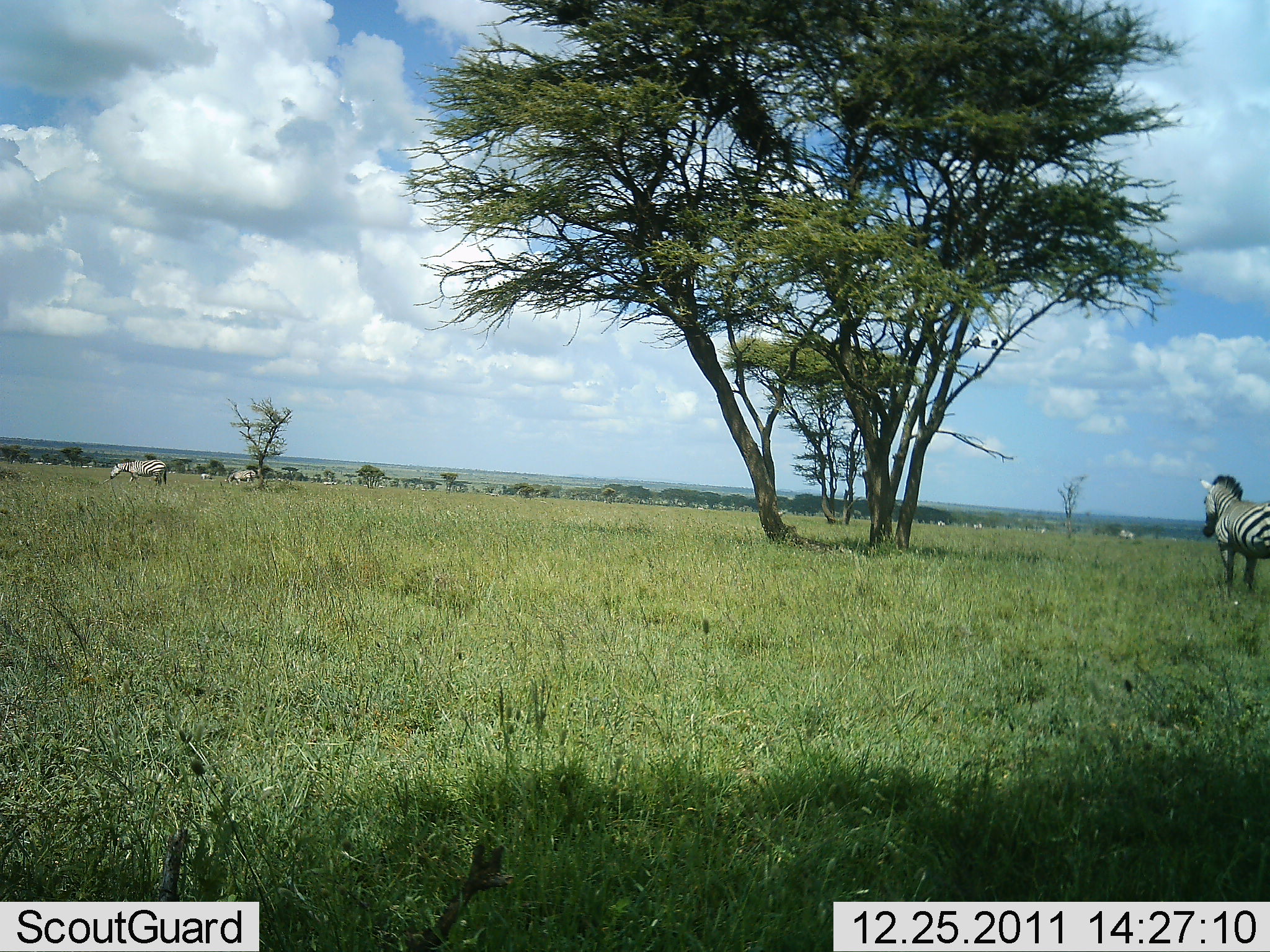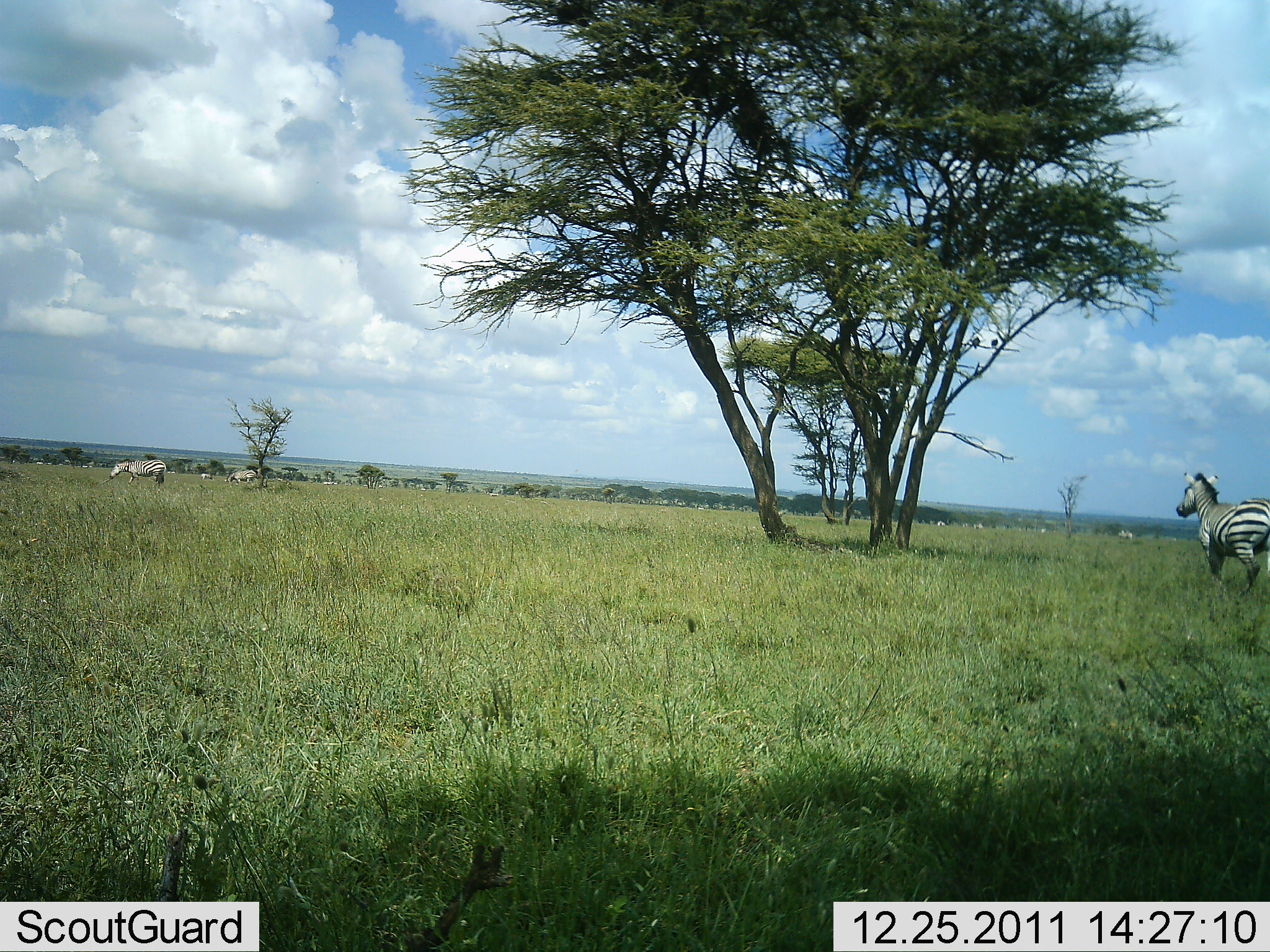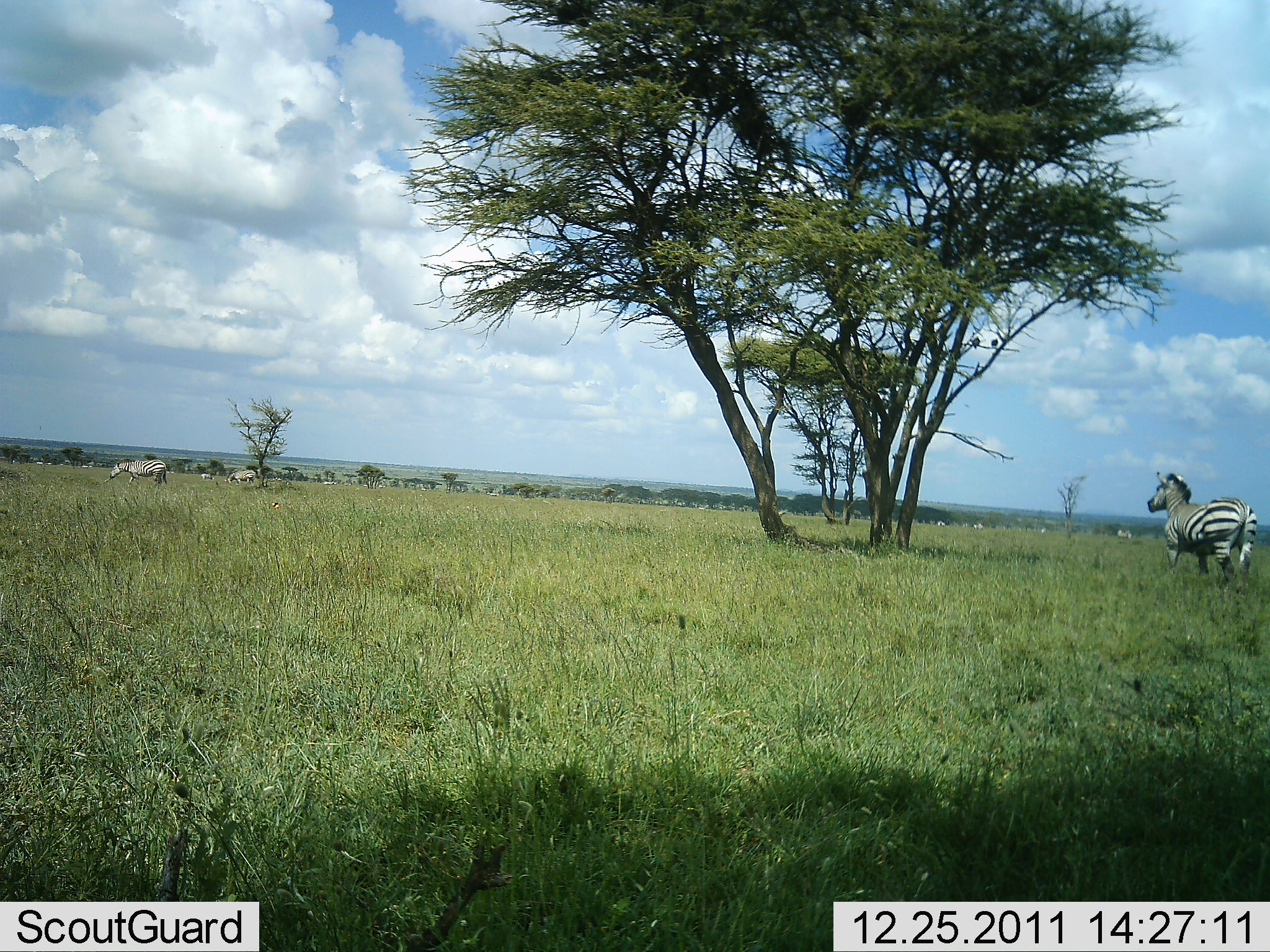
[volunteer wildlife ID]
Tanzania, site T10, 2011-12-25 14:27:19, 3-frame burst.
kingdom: Animalia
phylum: Chordata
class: Mammalia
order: Perissodactyla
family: Equidae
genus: Equus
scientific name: Equus quagga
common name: plains zebra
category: zebra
Zebra (plains zebra) (Equus quagga), count 4. Behavior (volunteer vote fractions): standing 45%, resting 0%, moving 45%, interacting 0%. Young present (vote fraction): 0%. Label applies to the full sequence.